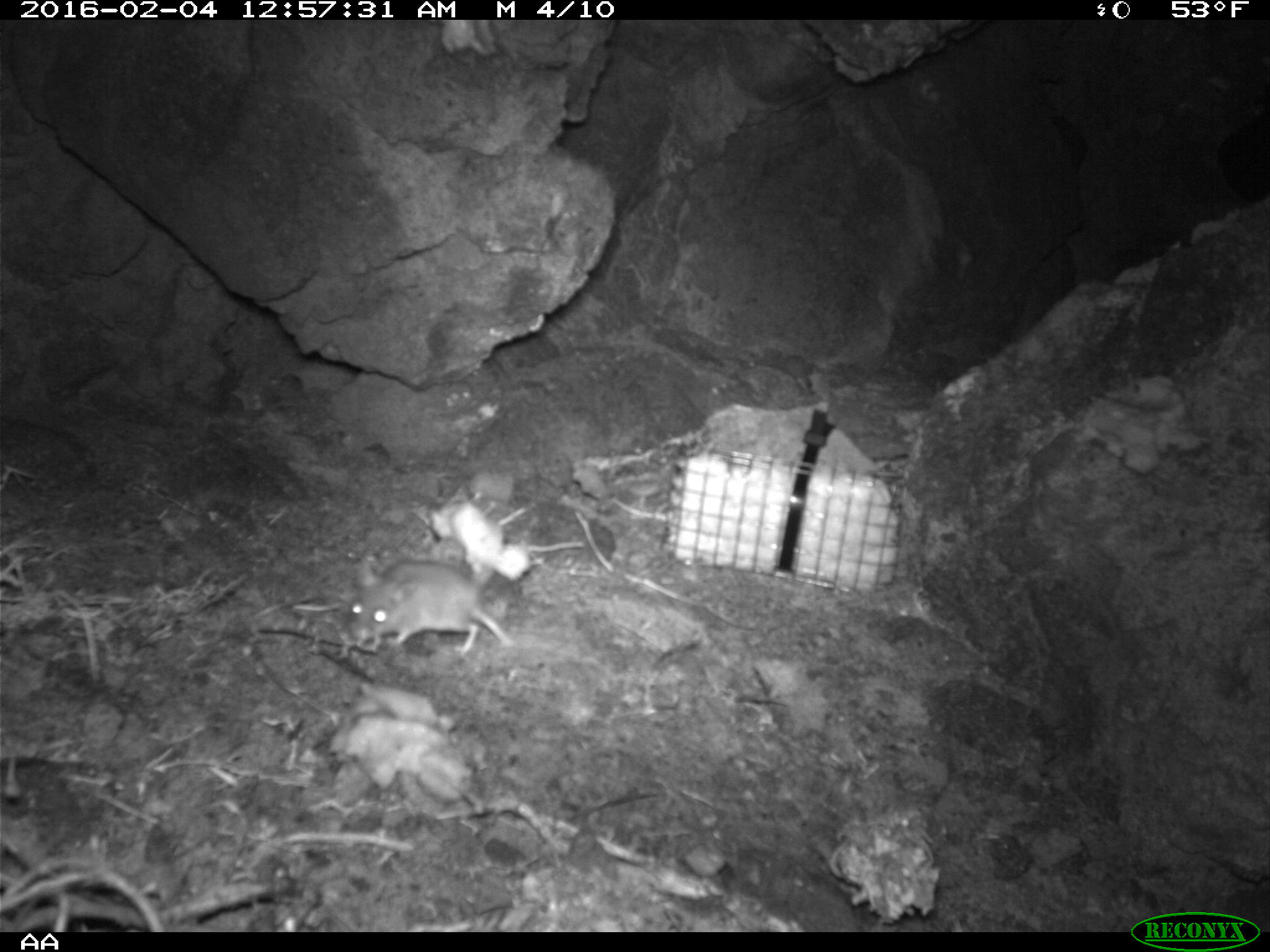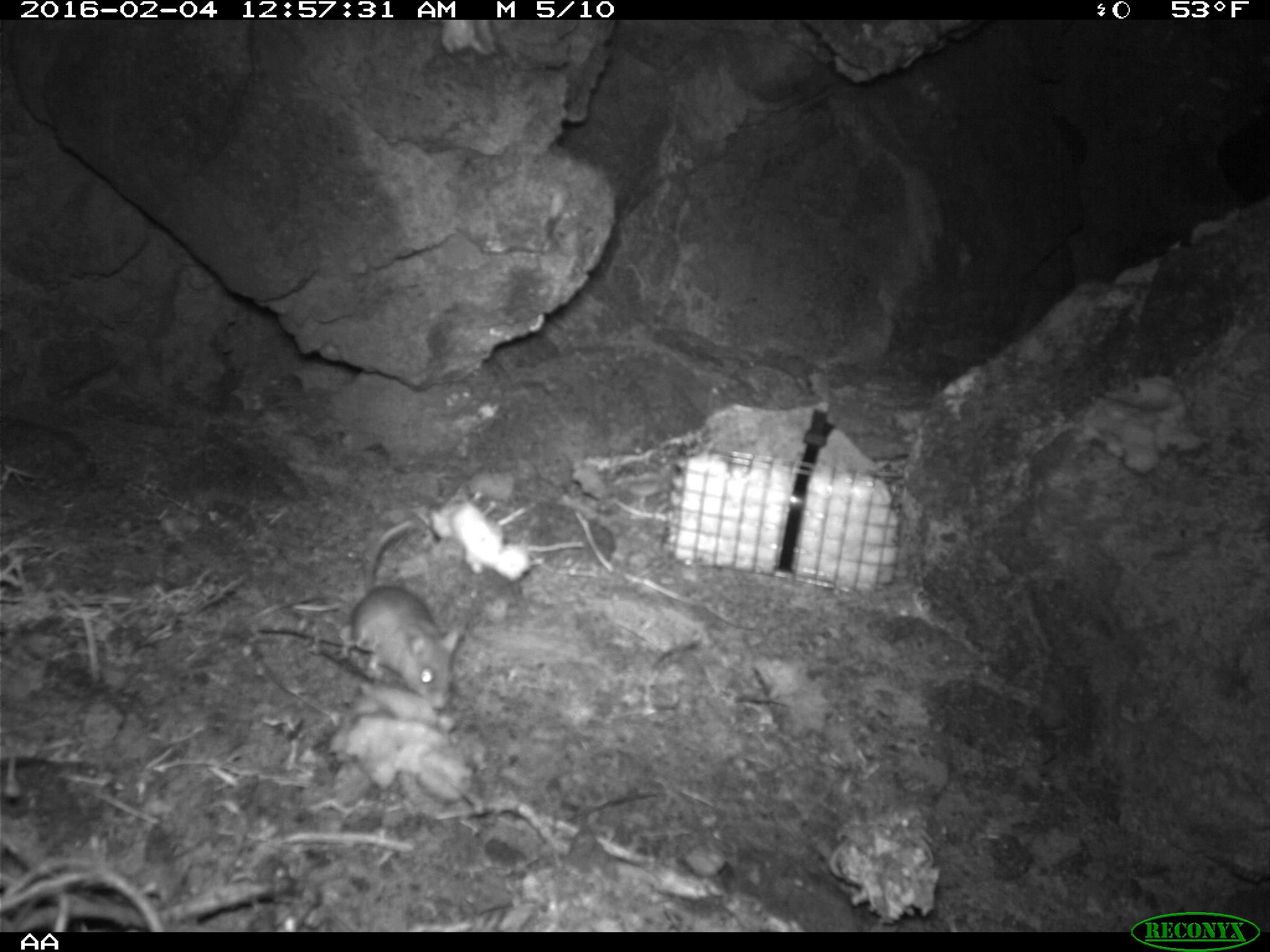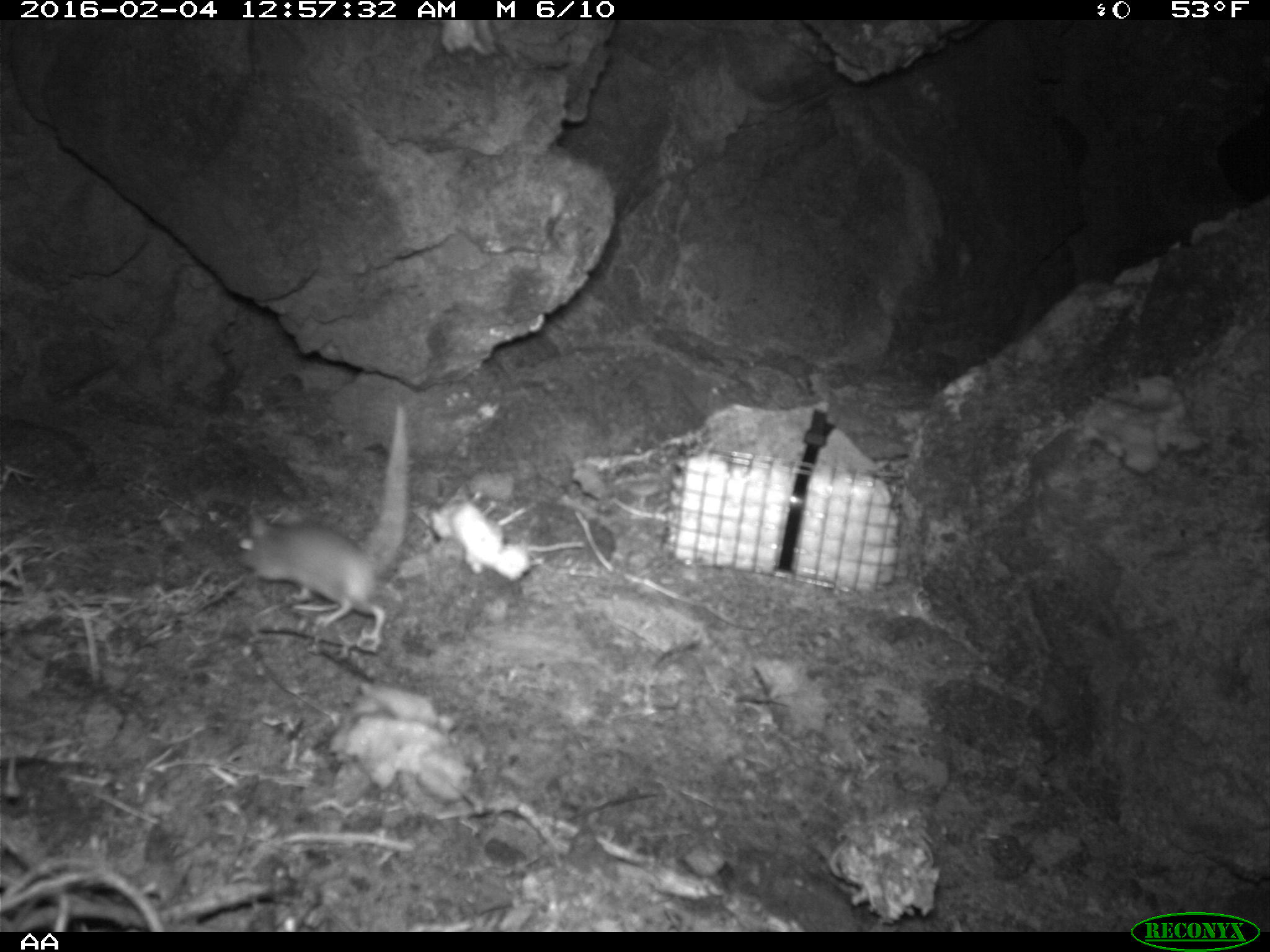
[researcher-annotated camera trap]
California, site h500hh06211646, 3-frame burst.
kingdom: Animalia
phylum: Chordata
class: Mammalia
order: Rodentia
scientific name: Rodentia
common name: rodent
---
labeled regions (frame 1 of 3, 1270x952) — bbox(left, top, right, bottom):
rodent: bbox(347, 559, 514, 658)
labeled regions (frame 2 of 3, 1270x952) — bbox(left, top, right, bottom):
rodent: bbox(338, 517, 461, 708)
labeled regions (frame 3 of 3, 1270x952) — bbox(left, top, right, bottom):
rodent: bbox(235, 405, 411, 640)